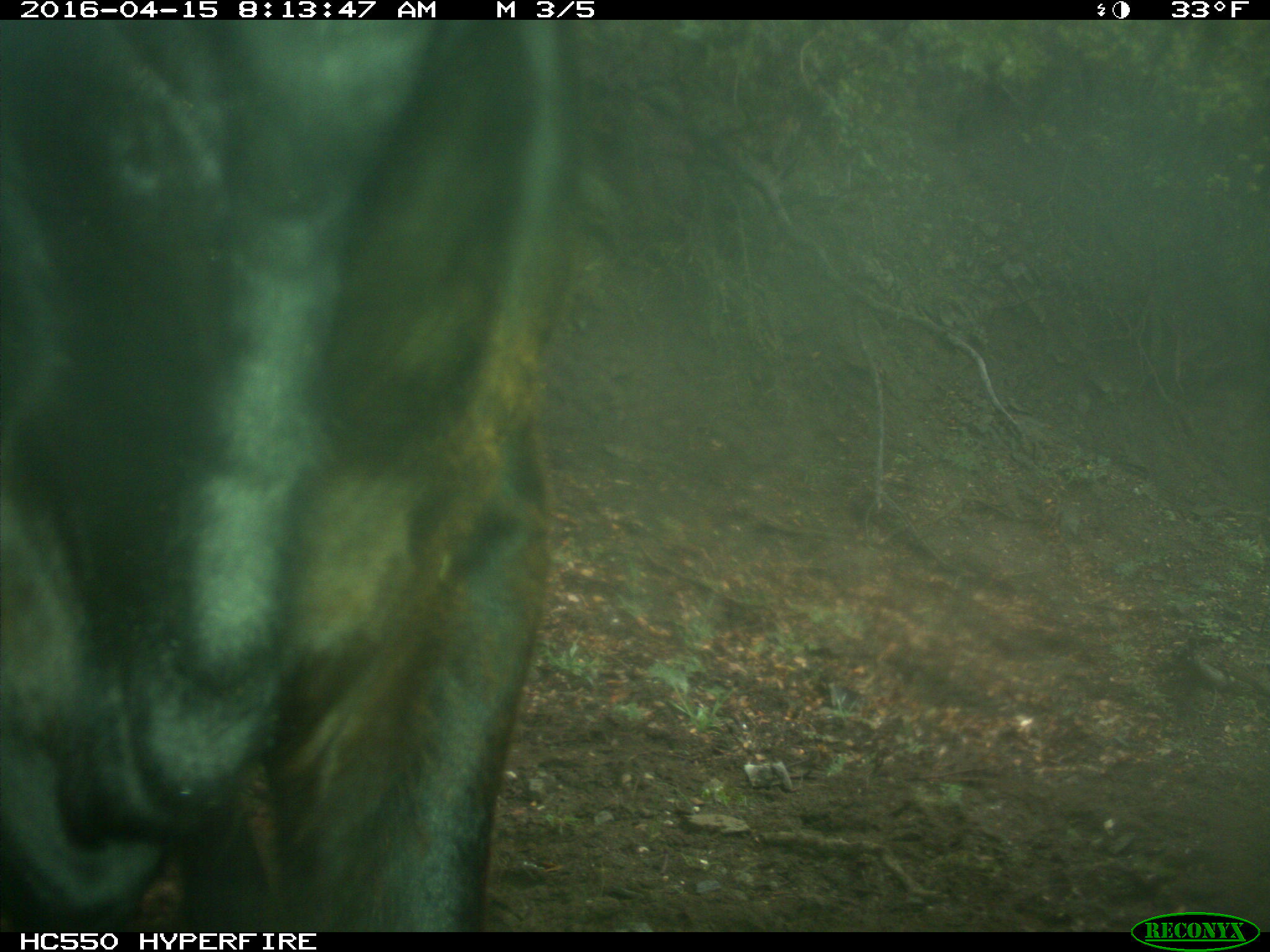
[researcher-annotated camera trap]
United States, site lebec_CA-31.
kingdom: Animalia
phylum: Chordata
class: Mammalia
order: Artiodactyla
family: Bovidae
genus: Bos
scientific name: Bos taurus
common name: domestic cow